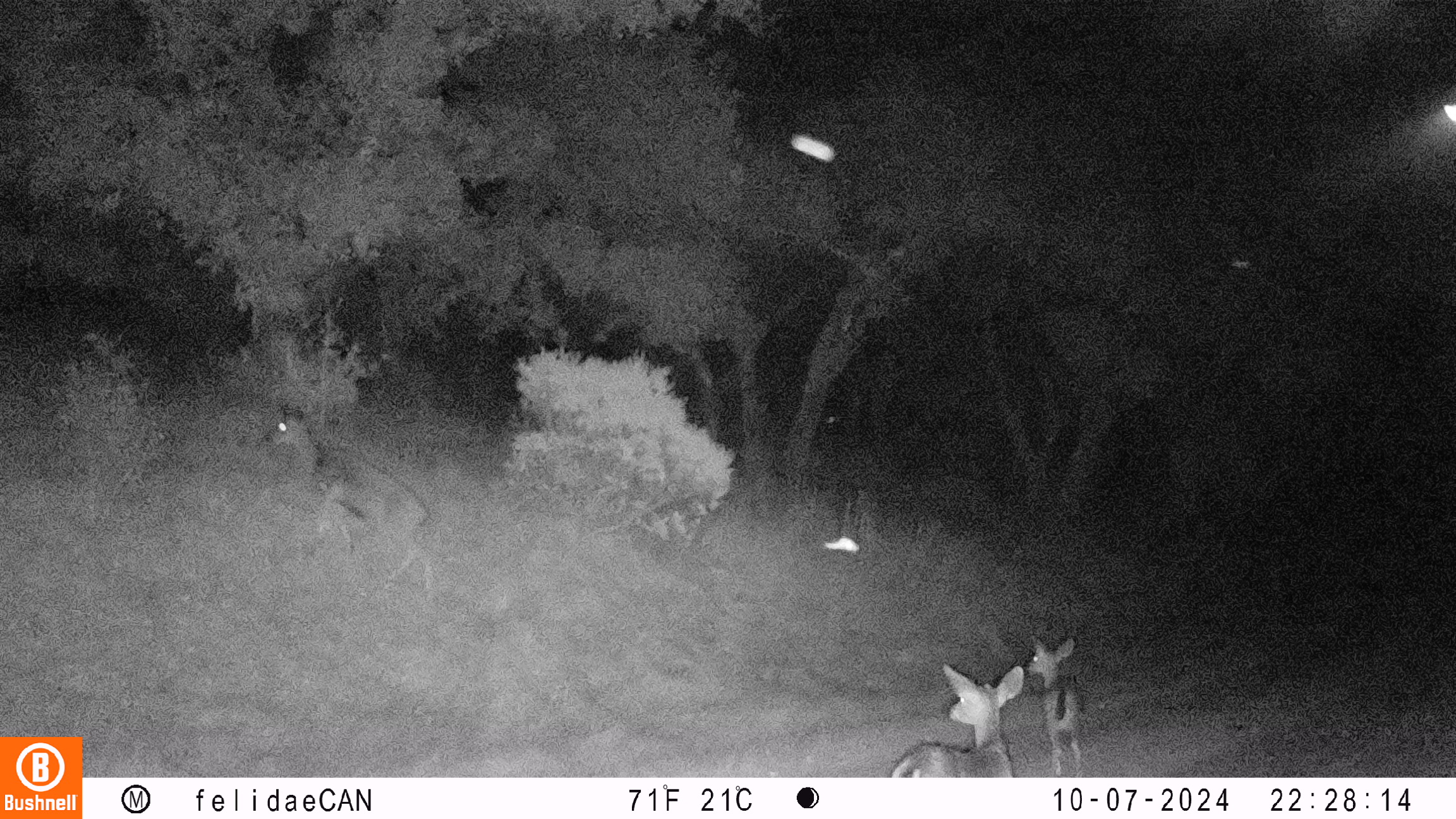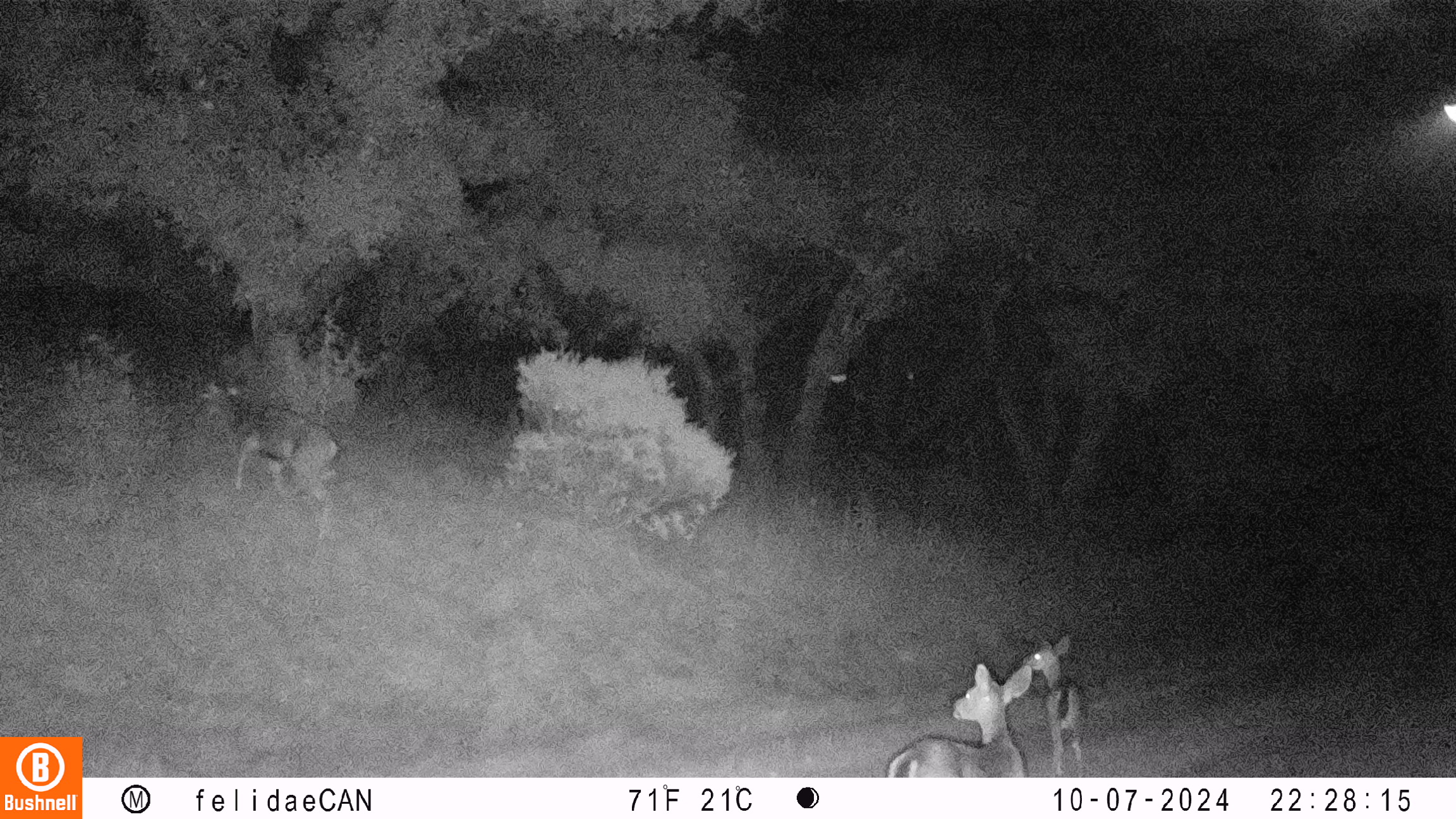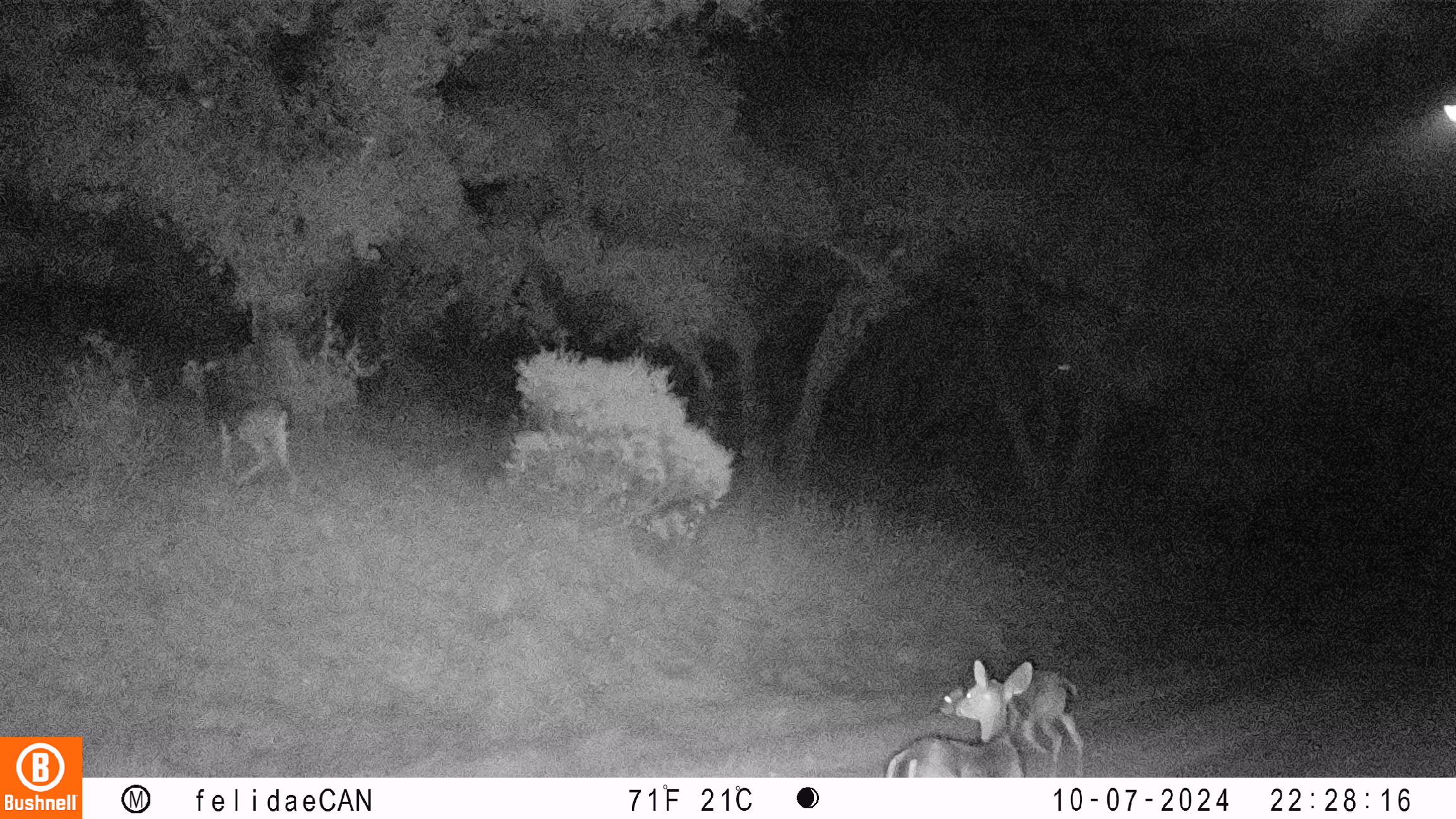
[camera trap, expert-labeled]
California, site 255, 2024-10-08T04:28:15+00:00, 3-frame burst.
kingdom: Animalia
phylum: Chordata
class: Mammalia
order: Artiodactyla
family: Cervidae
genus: Odocoileus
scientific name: Odocoileus hemionus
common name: mule deer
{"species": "mule deer (Odocoileus hemionus)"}